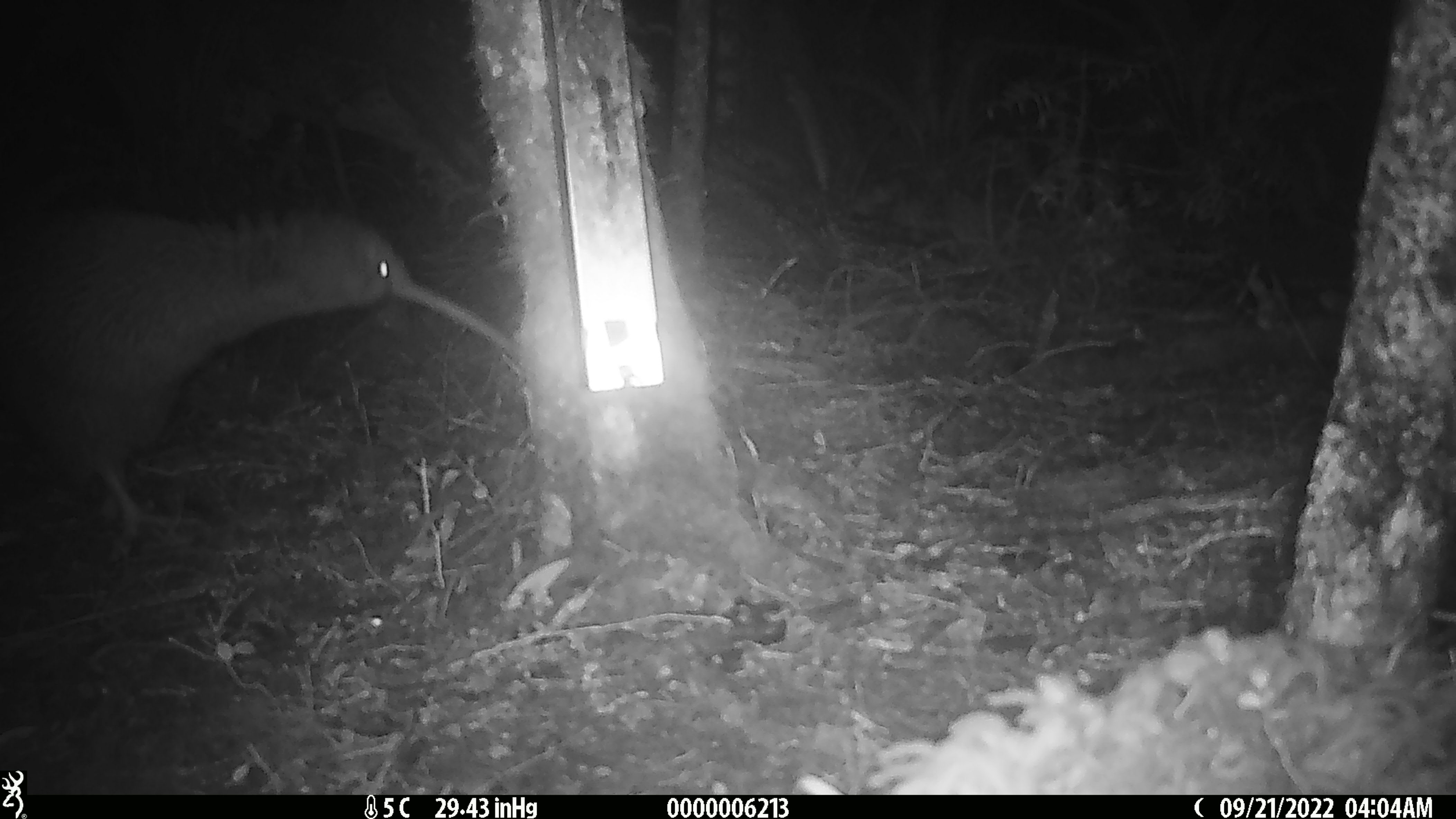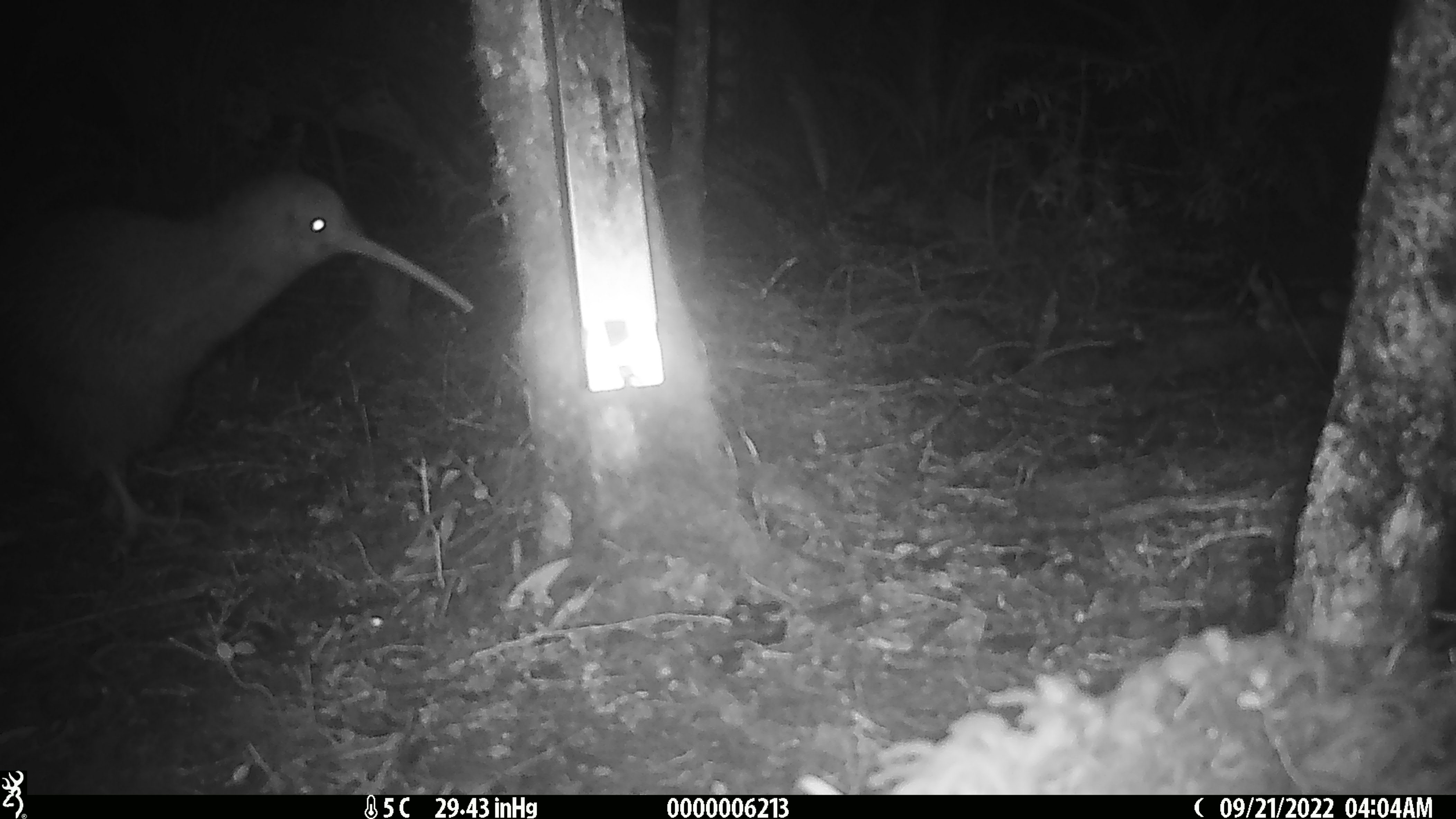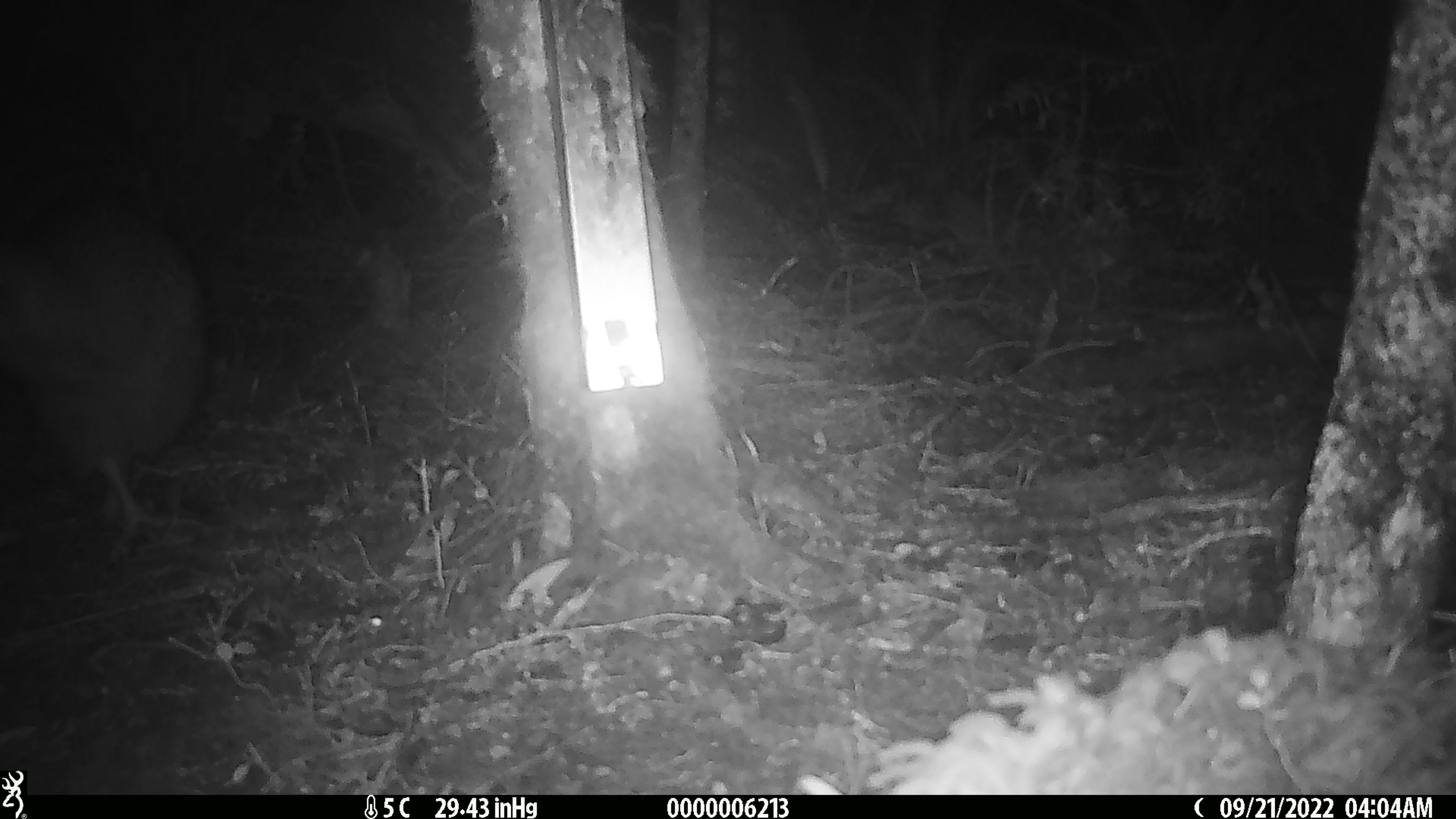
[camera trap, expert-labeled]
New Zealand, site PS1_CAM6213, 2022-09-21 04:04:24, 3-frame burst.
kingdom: Animalia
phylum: Chordata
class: Aves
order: Apterygiformes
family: Apterygidae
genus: Apteryx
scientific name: Apteryx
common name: kiwi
Kiwi (Apteryx).